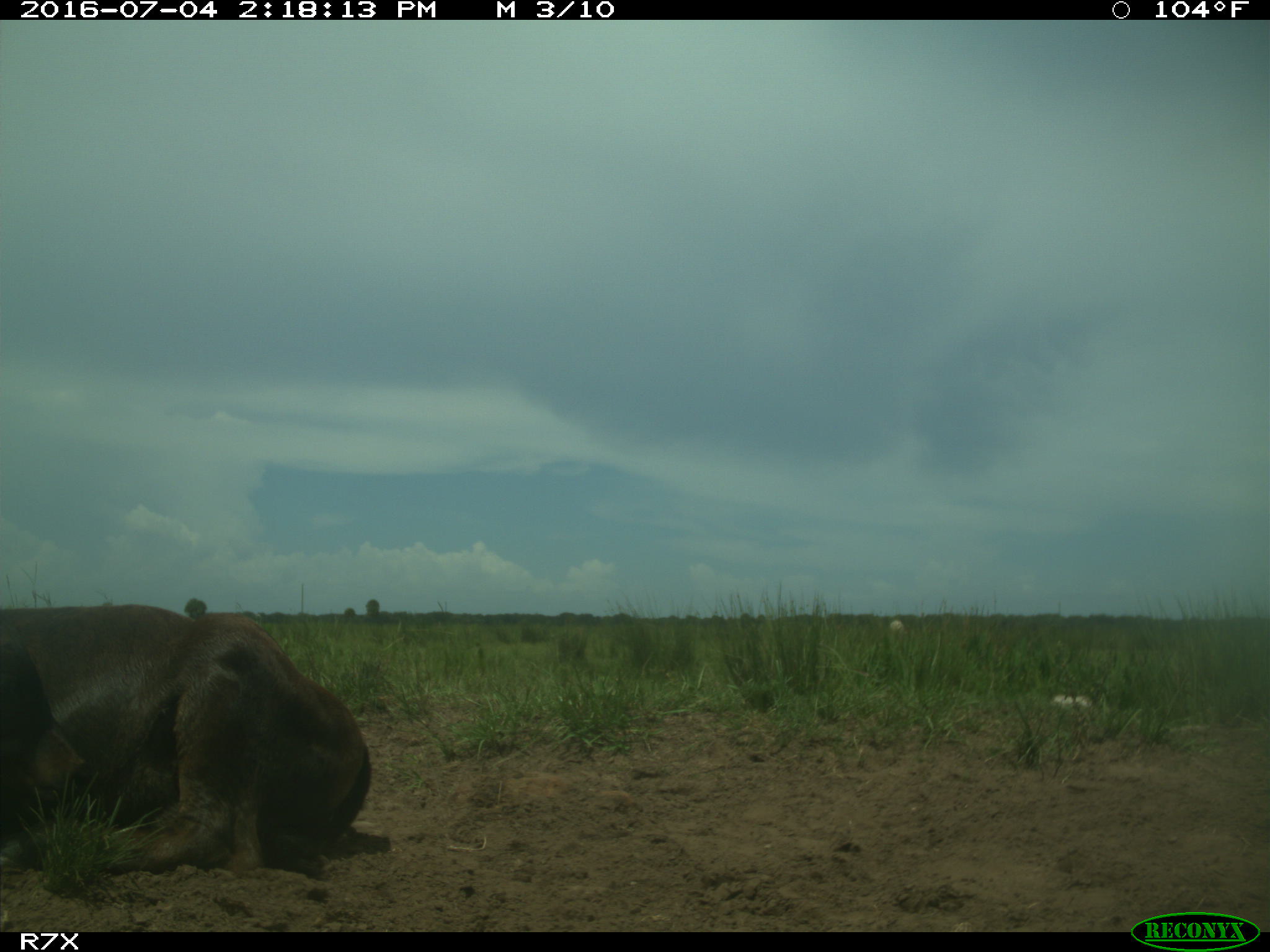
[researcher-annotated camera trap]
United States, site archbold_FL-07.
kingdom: Animalia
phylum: Chordata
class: Mammalia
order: Artiodactyla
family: Bovidae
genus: Bos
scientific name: Bos taurus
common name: domestic cow